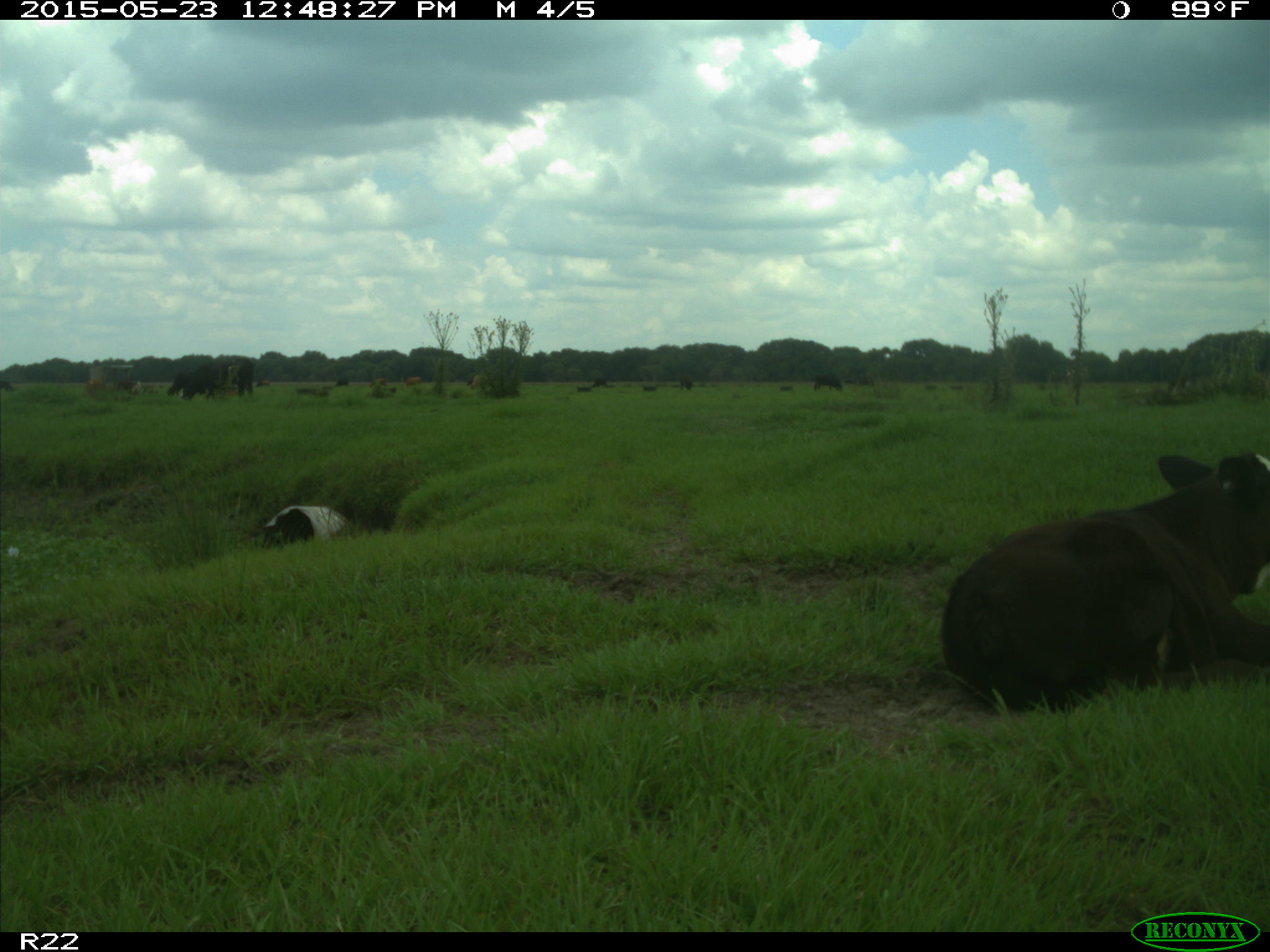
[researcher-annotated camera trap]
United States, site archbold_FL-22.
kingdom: Animalia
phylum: Chordata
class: Mammalia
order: Artiodactyla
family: Bovidae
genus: Bos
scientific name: Bos taurus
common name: domestic cow